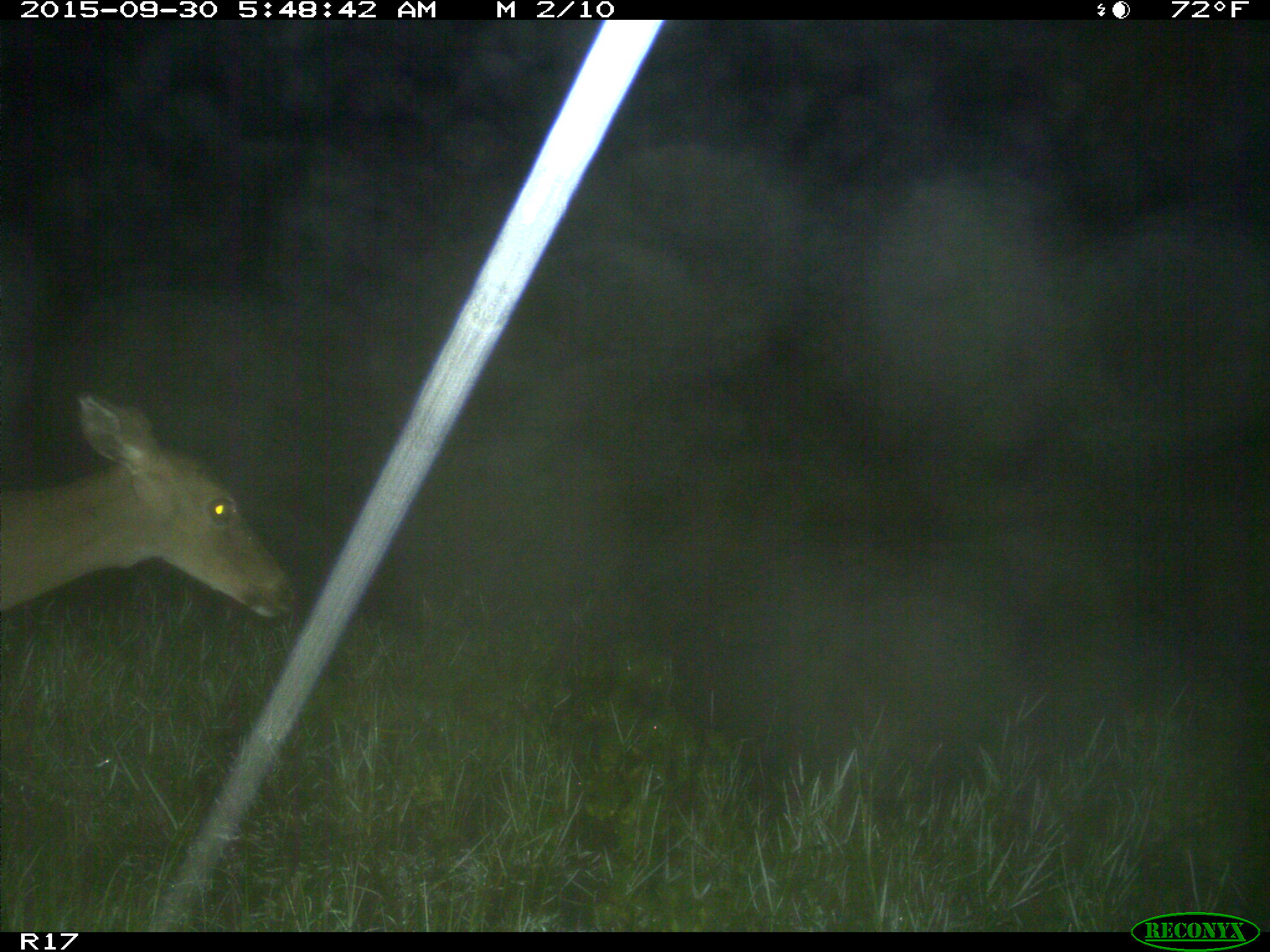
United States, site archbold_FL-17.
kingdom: Animalia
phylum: Chordata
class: Mammalia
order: Artiodactyla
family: Cervidae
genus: Odocoileus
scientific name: Odocoileus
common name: deer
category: unidentified deer